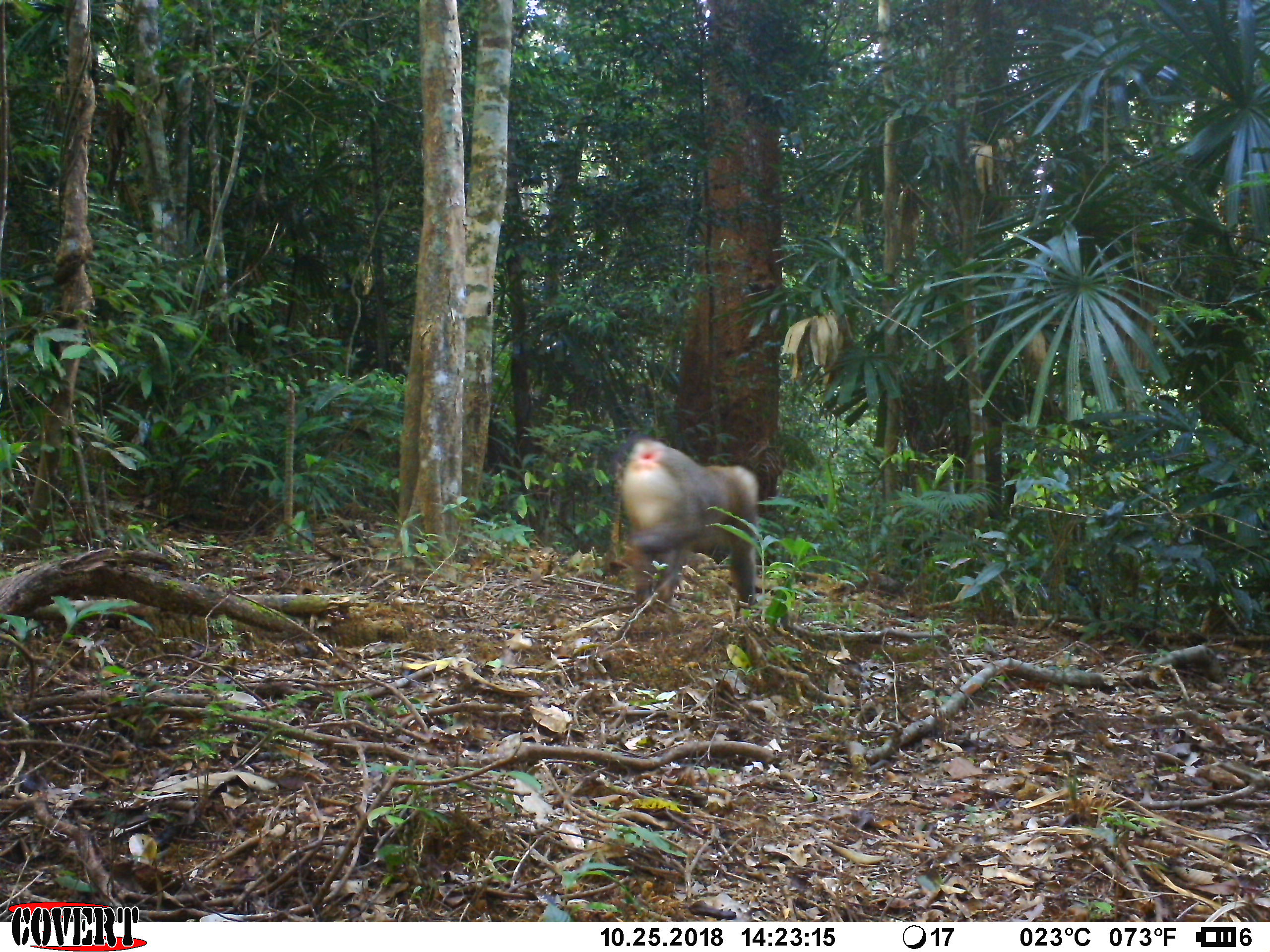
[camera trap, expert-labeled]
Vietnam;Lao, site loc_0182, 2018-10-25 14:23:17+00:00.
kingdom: Animalia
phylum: Chordata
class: Mammalia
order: Primates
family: Cercopithecidae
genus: Macaca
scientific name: Macaca nemestrina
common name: pig-tailed macaque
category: pig tailed macaque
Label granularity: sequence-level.